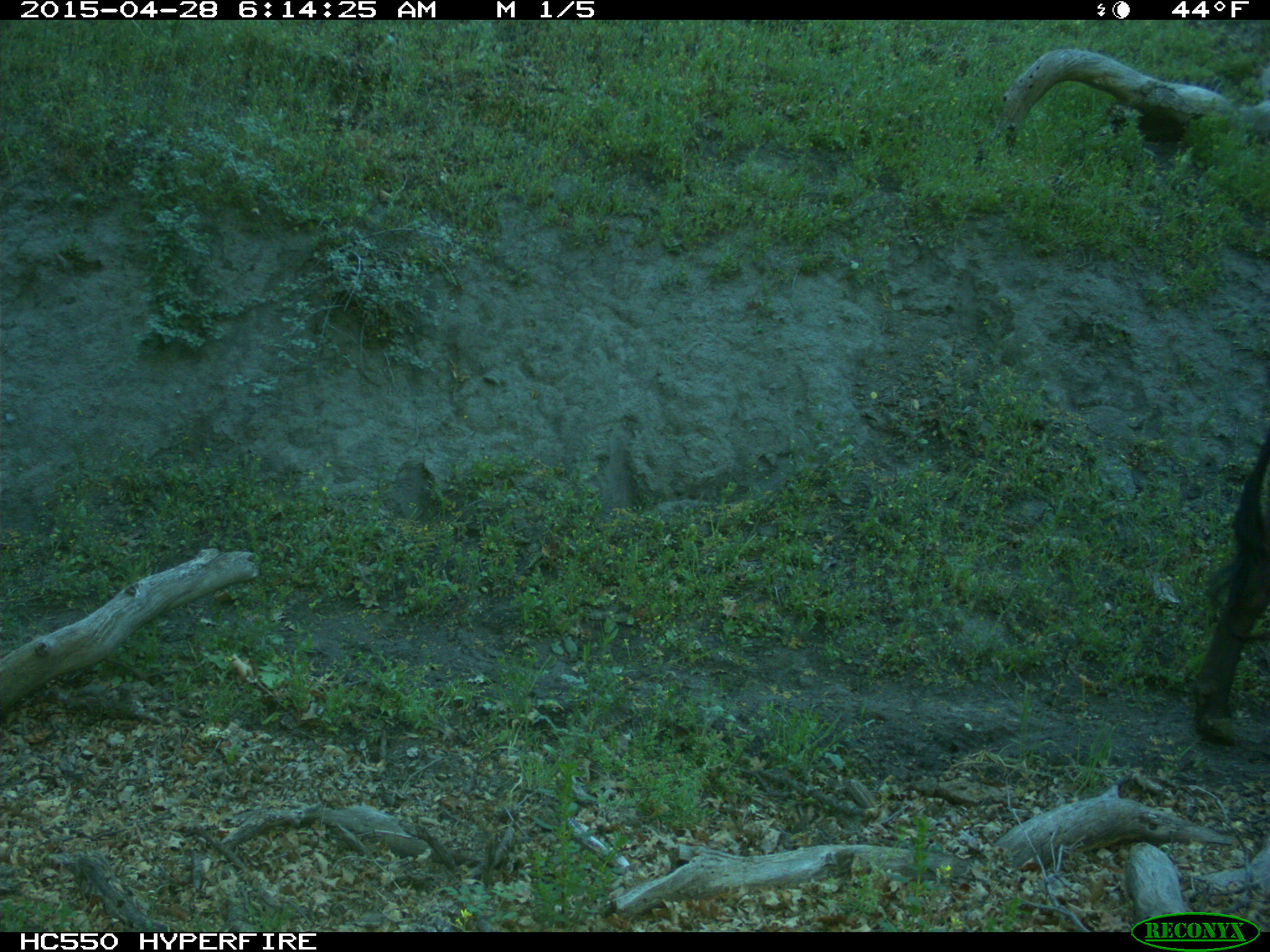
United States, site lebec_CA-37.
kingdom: Animalia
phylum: Chordata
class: Mammalia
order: Artiodactyla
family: Bovidae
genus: Bos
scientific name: Bos taurus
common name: domestic cow